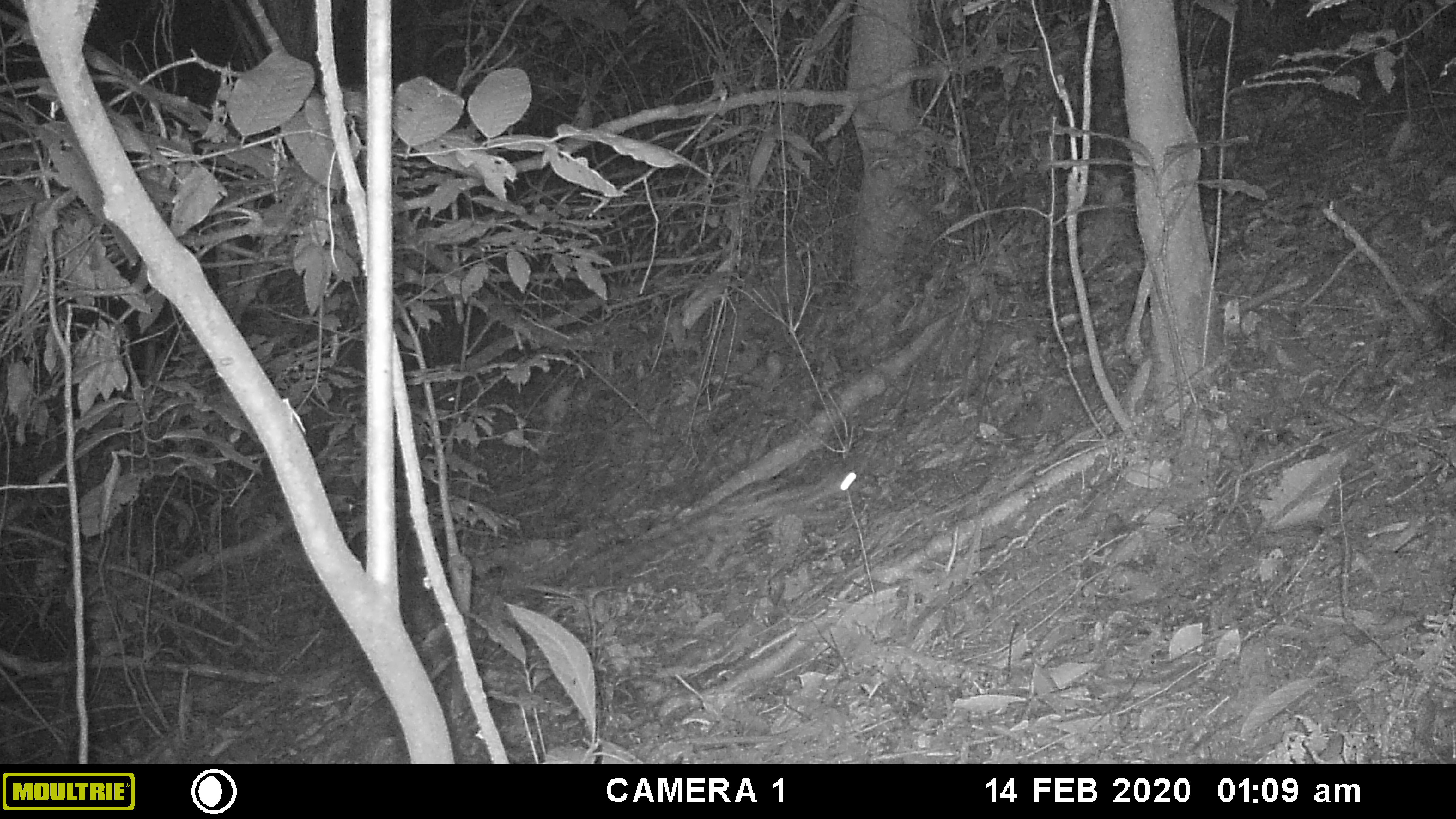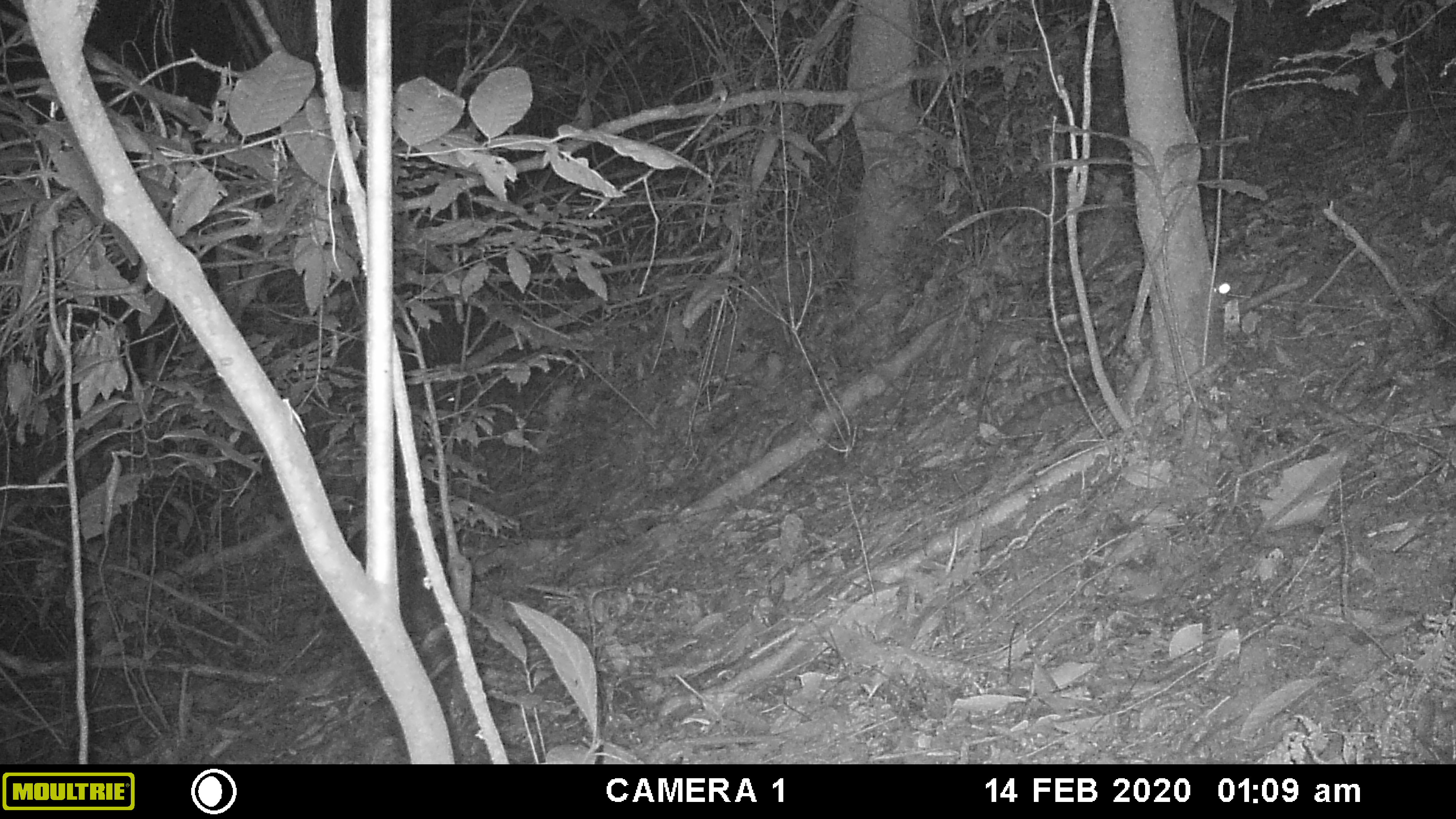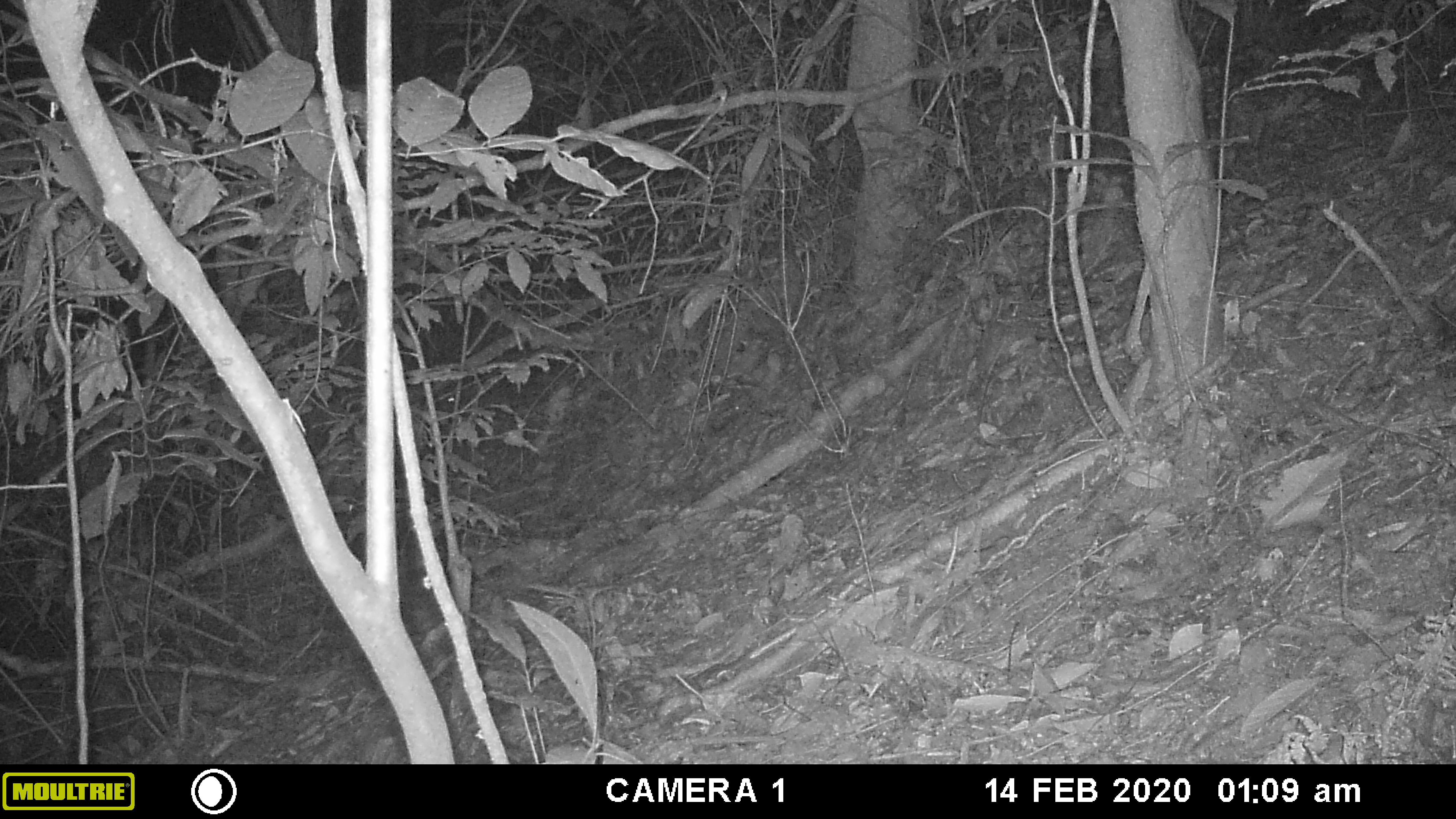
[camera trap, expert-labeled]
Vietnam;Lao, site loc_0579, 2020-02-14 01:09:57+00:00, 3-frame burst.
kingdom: Animalia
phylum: Chordata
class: Mammalia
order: Carnivora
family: Prionodontidae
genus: Prionodon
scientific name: Prionodon pardicolor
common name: spotted linsang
Spotted linsang (Prionodon pardicolor). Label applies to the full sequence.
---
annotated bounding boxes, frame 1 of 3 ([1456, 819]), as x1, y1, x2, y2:
spotted linsang: 583, 467, 858, 587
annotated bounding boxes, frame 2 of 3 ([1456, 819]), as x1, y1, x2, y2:
spotted linsang: 996, 276, 1246, 435